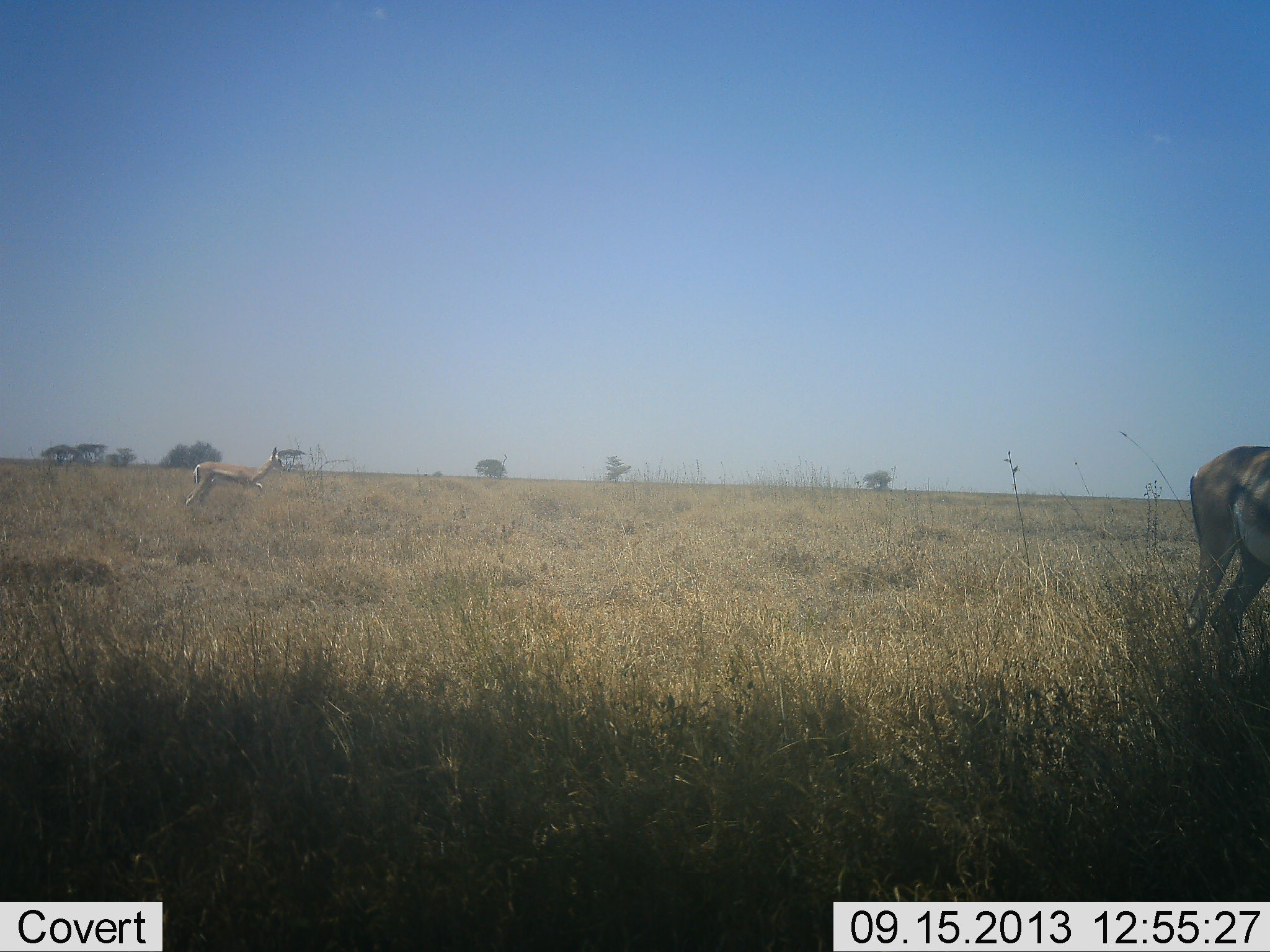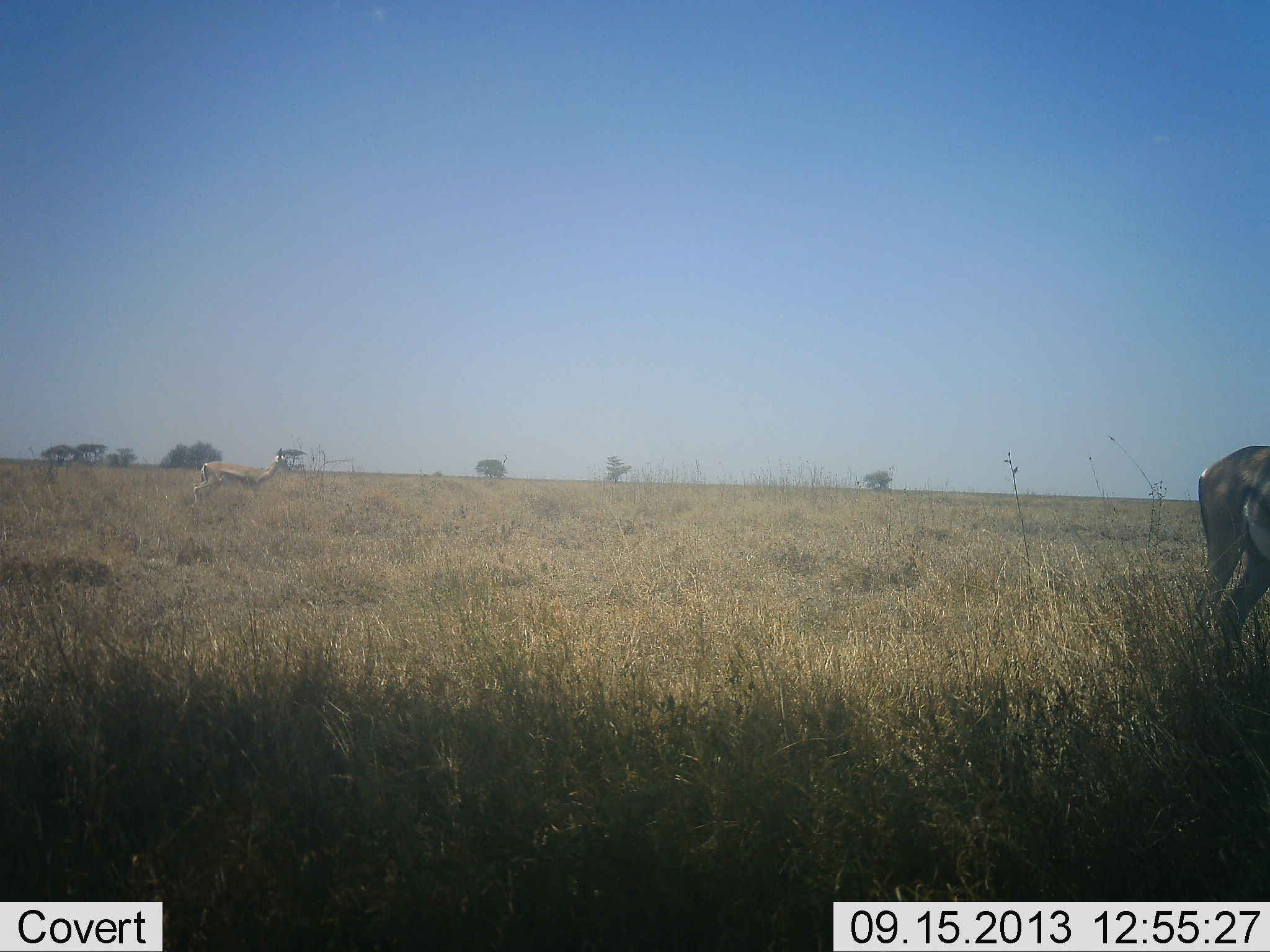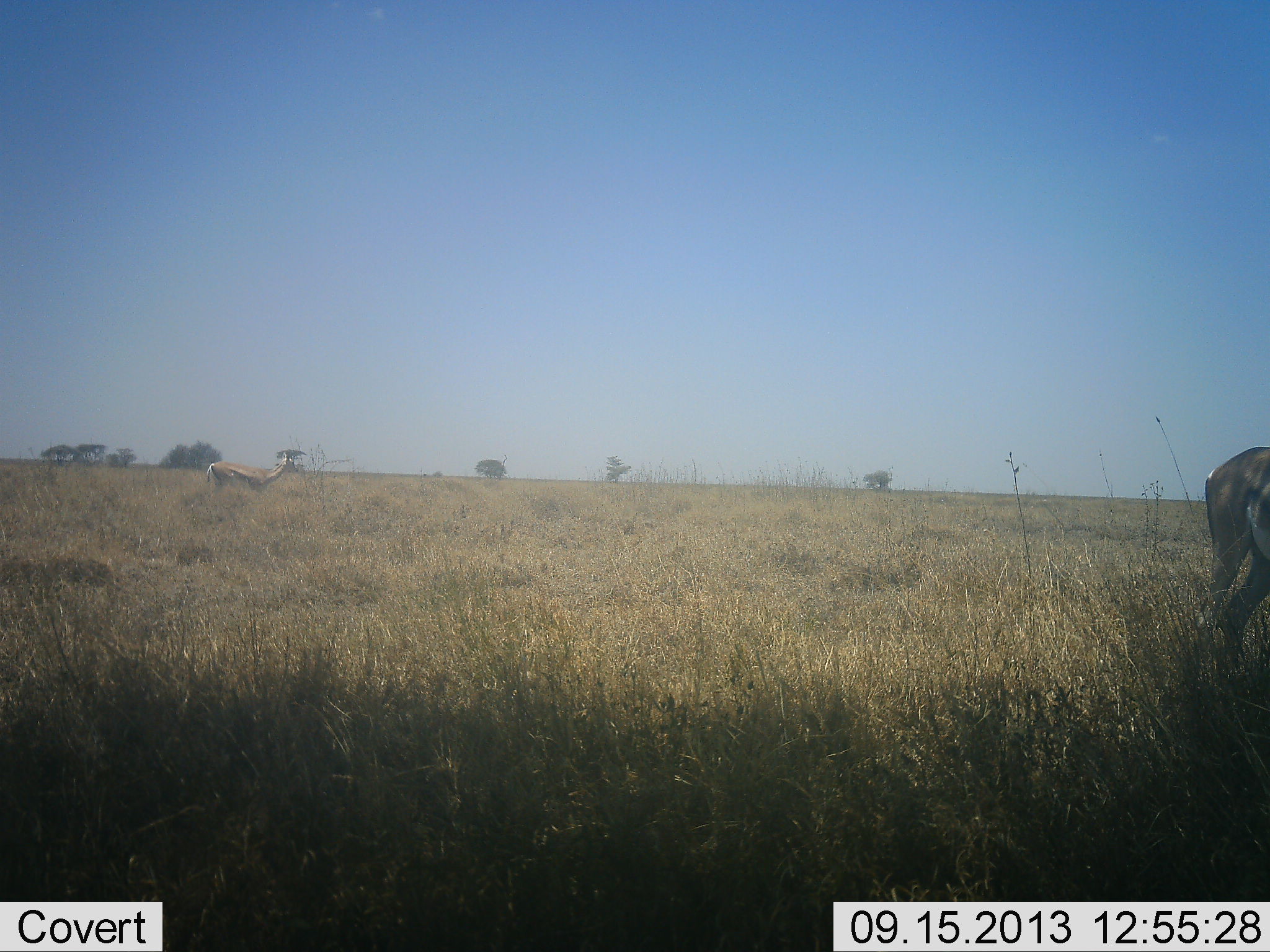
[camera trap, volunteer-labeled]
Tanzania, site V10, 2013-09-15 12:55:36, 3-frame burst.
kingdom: Animalia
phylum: Chordata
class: Mammalia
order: Artiodactyla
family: Bovidae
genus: Eudorcas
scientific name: Eudorcas thomsonii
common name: thomson's gazelle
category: gazellethomsons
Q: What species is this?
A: Gazellethomsons (thomson's gazelle) (Eudorcas thomsonii).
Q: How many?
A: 2.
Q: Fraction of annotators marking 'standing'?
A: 70%.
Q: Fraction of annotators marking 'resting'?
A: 4%.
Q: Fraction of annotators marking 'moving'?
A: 52%.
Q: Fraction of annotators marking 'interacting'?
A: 0%.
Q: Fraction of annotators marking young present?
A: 0%.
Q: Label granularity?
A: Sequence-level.